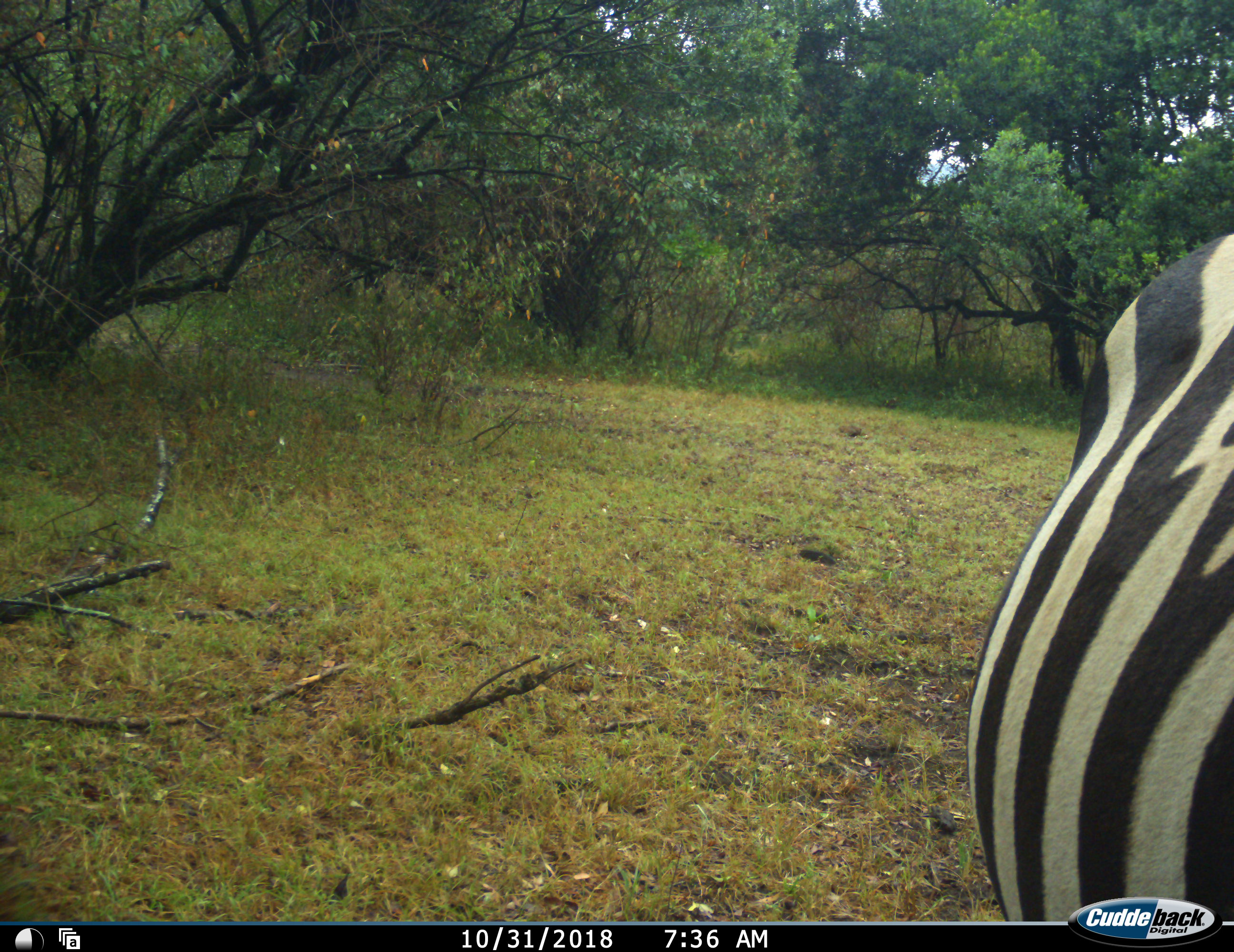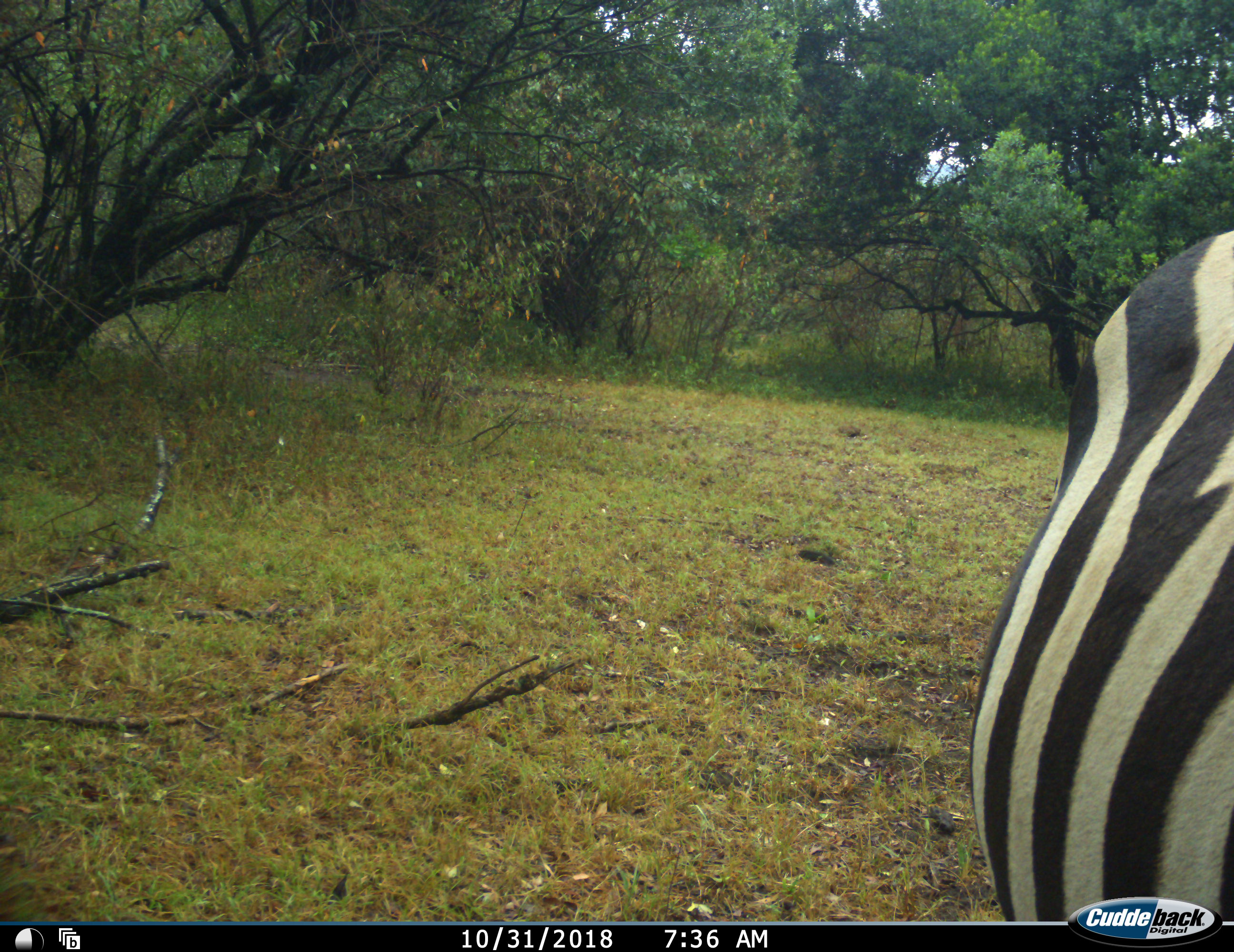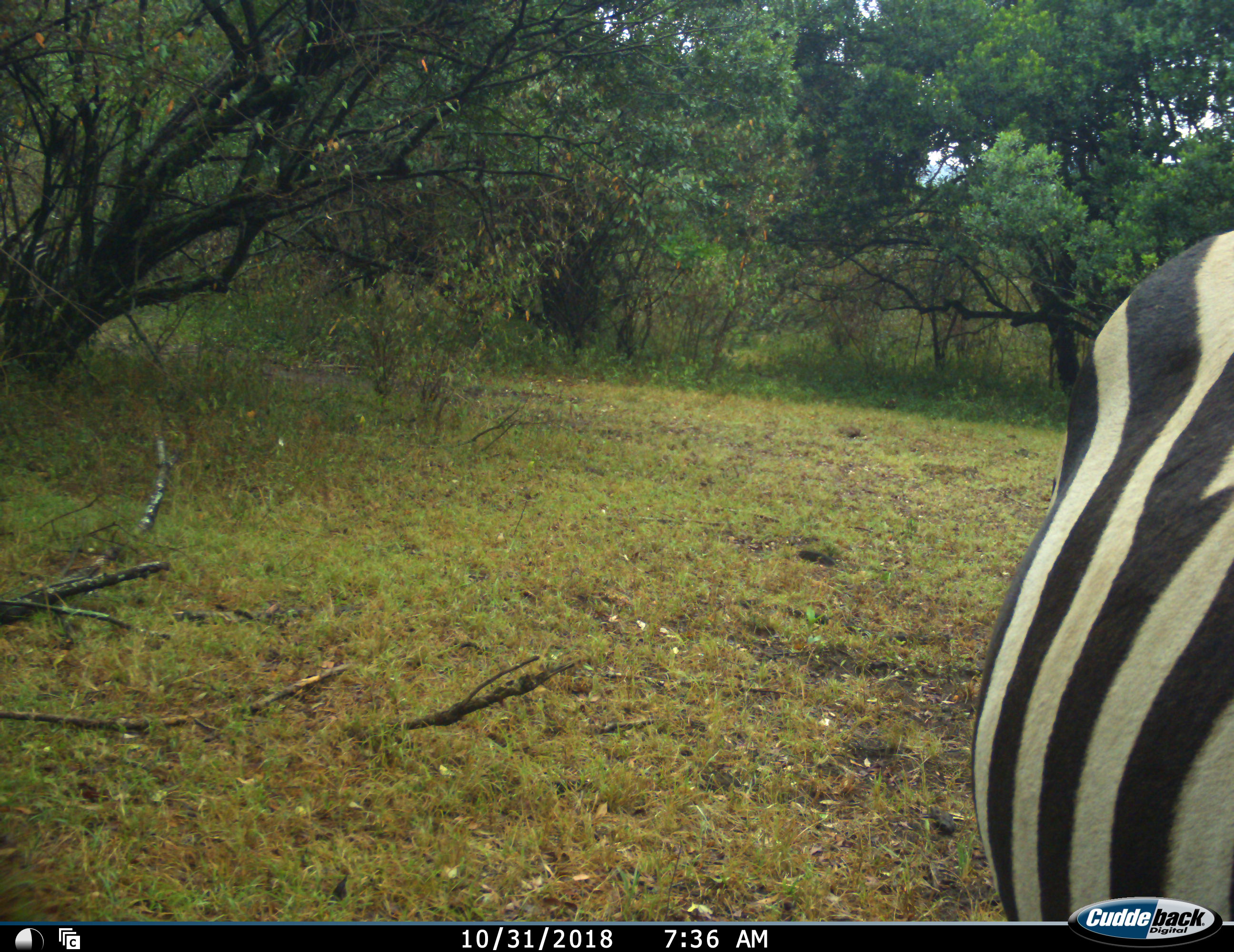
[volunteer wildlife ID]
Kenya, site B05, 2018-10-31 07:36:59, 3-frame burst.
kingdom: Animalia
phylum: Chordata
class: Mammalia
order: Perissodactyla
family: Equidae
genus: Equus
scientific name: Equus quagga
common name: plains zebra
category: zebra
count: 1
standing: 40%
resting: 0%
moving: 30%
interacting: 0%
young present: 0%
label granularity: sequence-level